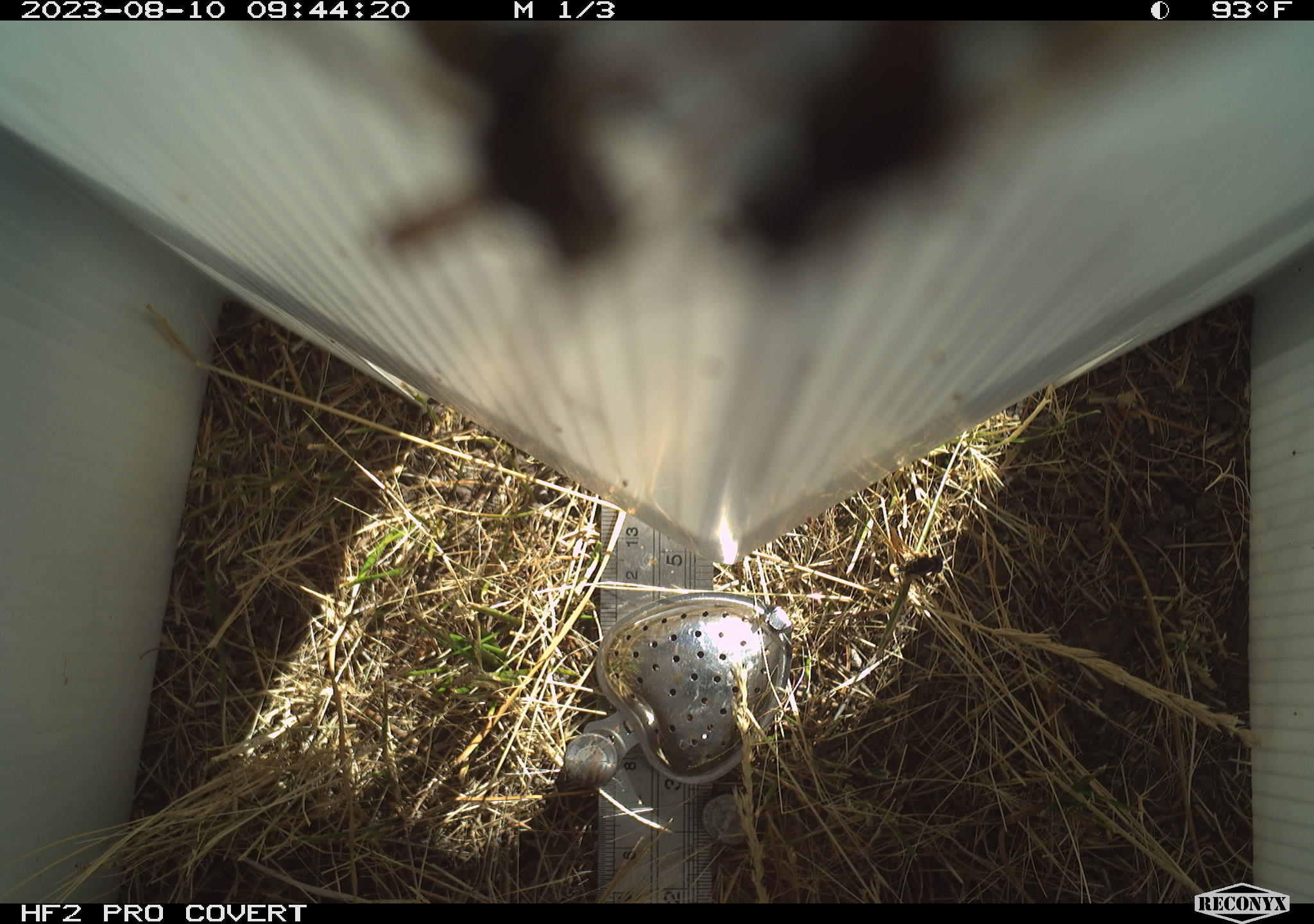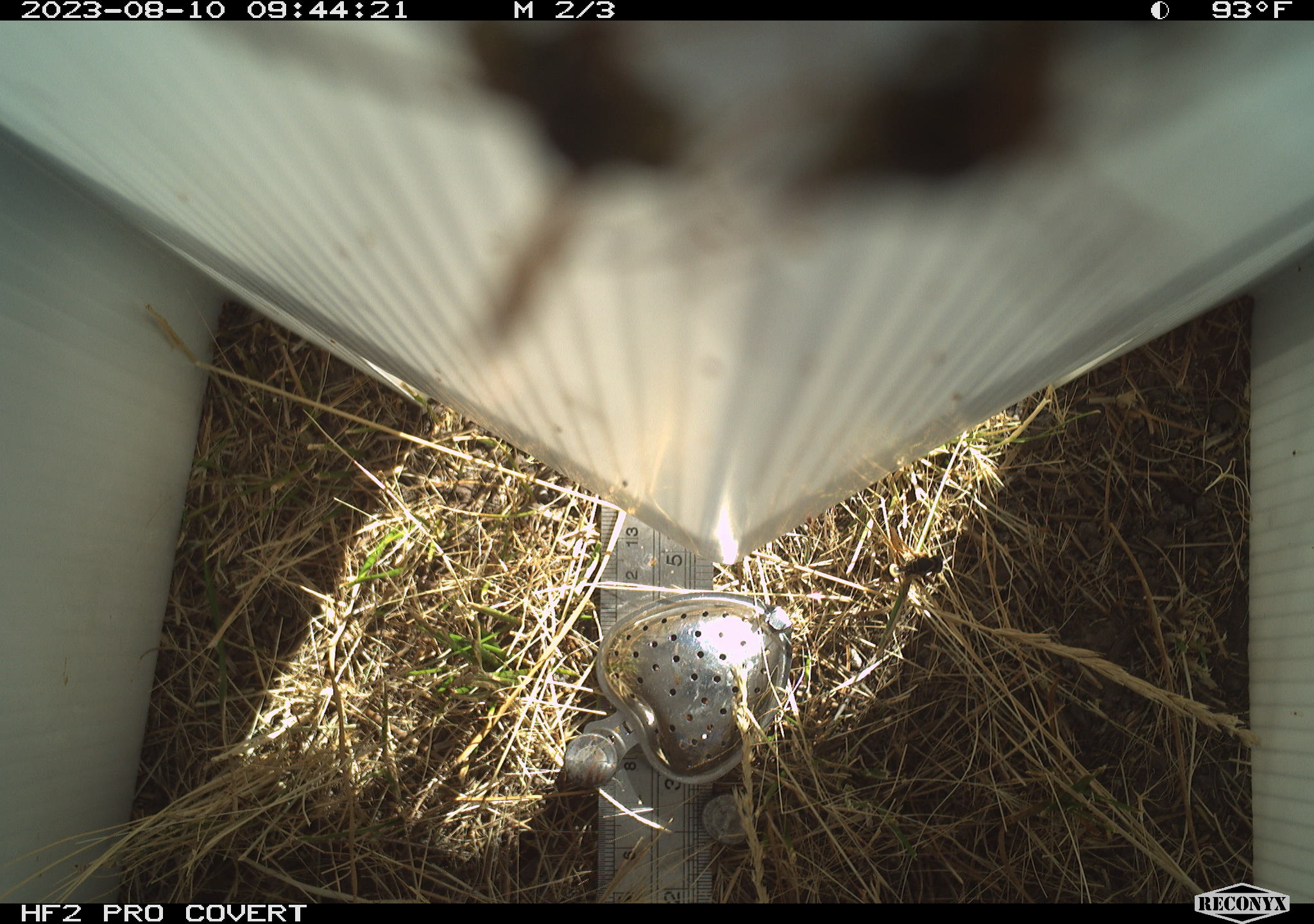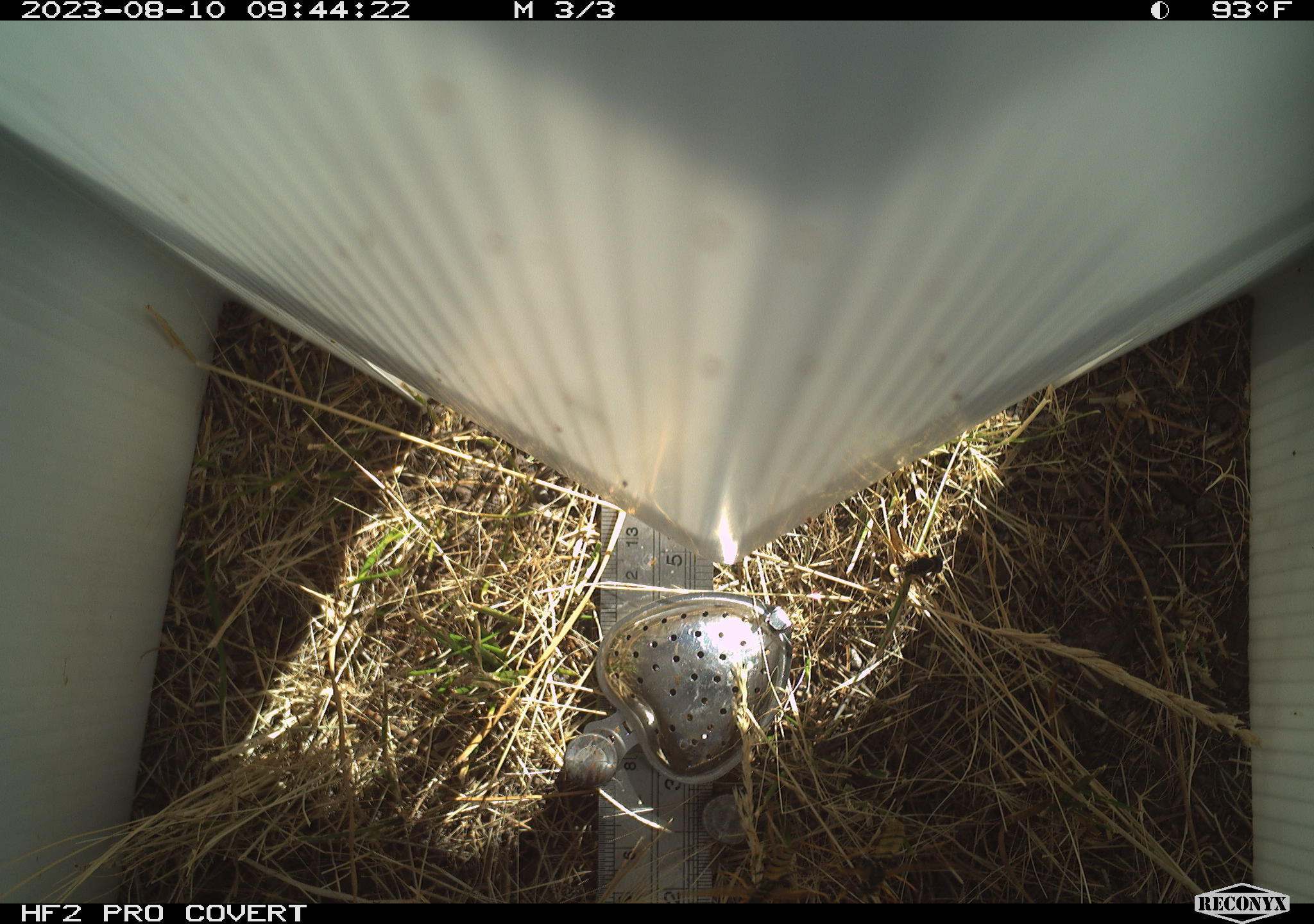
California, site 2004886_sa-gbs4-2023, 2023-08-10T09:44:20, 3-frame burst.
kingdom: Animalia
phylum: Arthropoda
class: Insecta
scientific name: Insecta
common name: insect